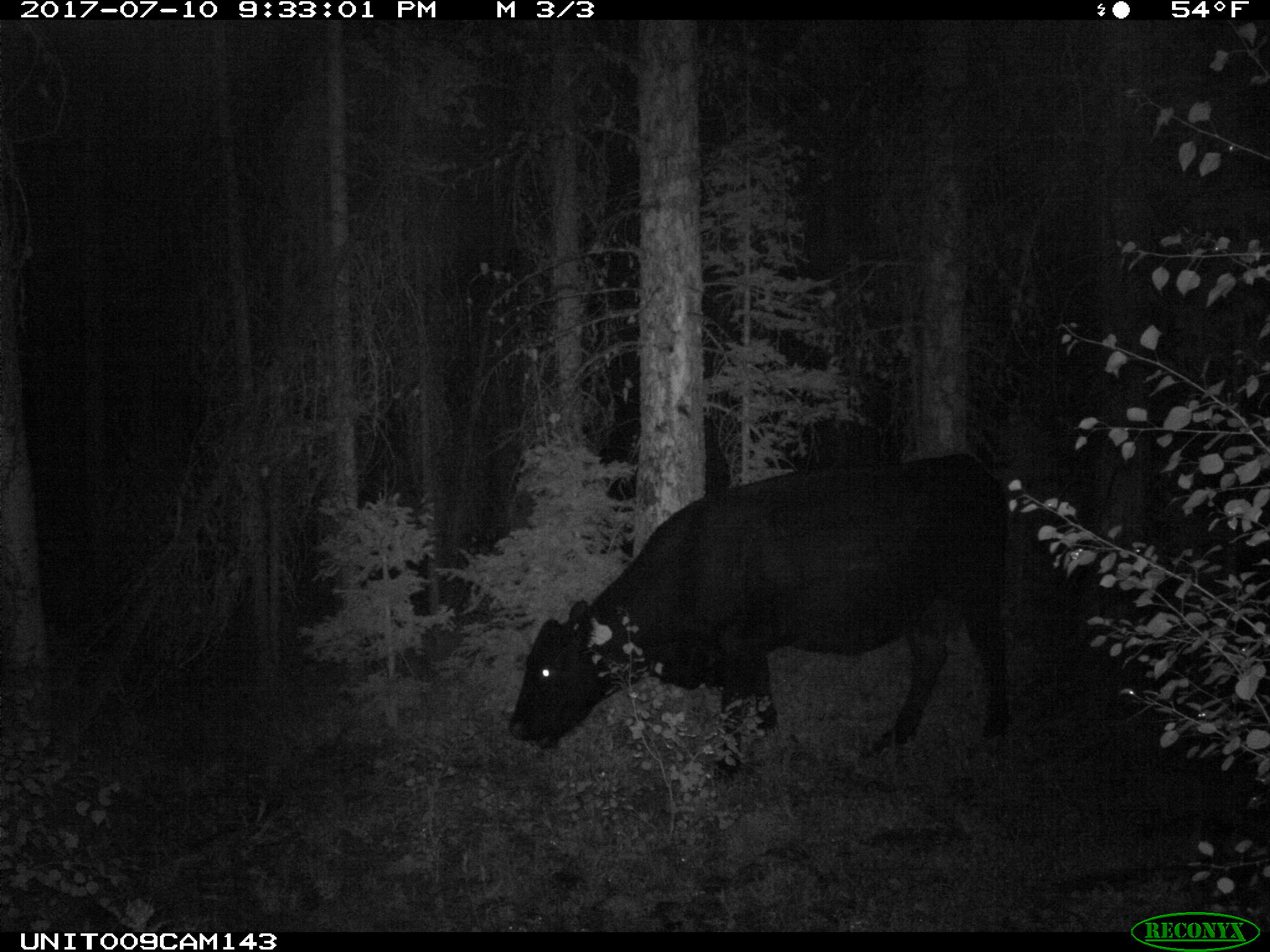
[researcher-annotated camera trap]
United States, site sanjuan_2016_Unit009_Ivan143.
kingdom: Animalia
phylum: Chordata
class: Mammalia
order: Artiodactyla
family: Bovidae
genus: Bos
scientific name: Bos taurus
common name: domestic cow